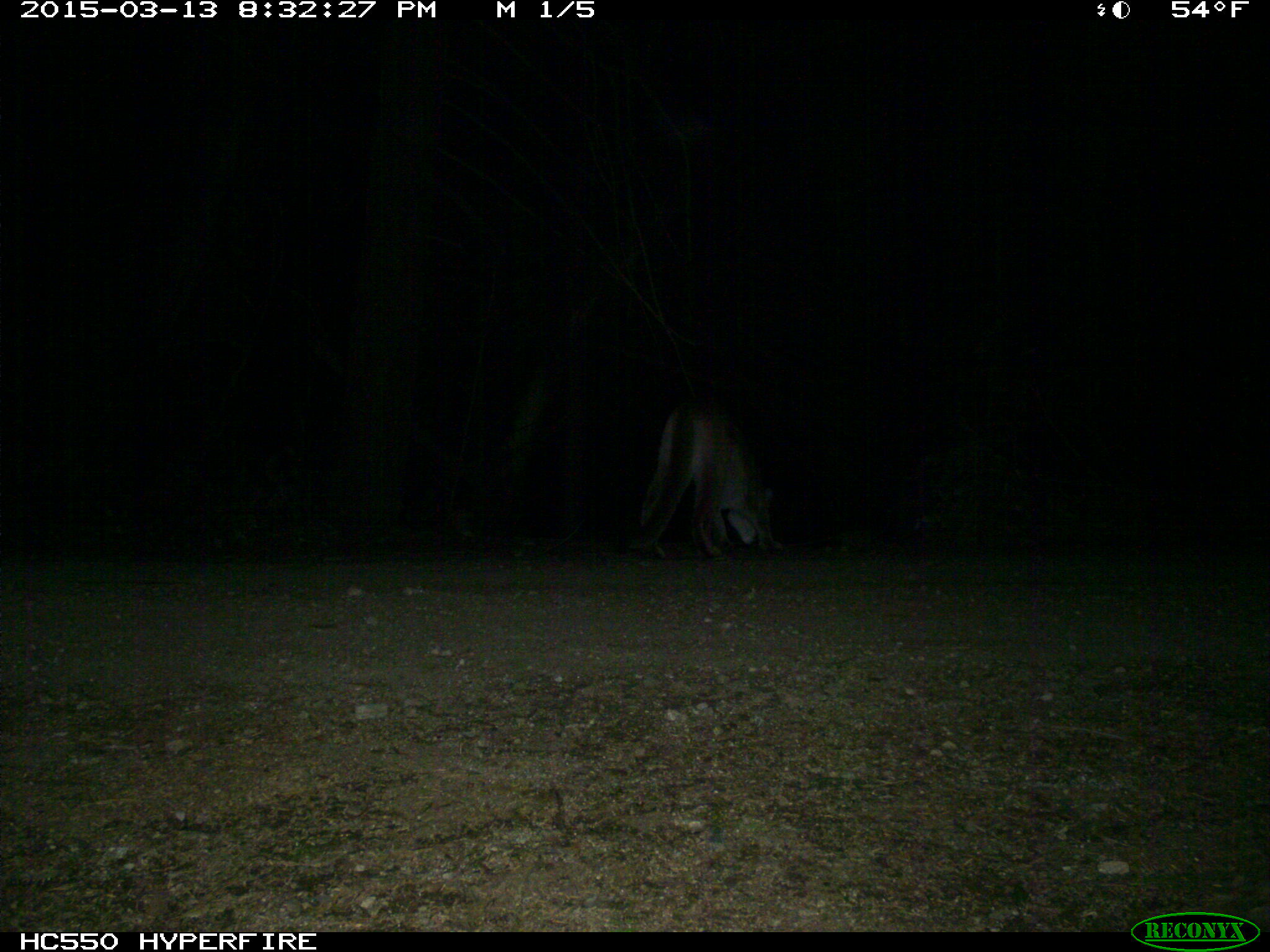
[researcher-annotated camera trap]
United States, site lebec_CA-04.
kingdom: Animalia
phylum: Chordata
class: Mammalia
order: Carnivora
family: Felidae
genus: Puma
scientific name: Puma concolor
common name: mountain lion